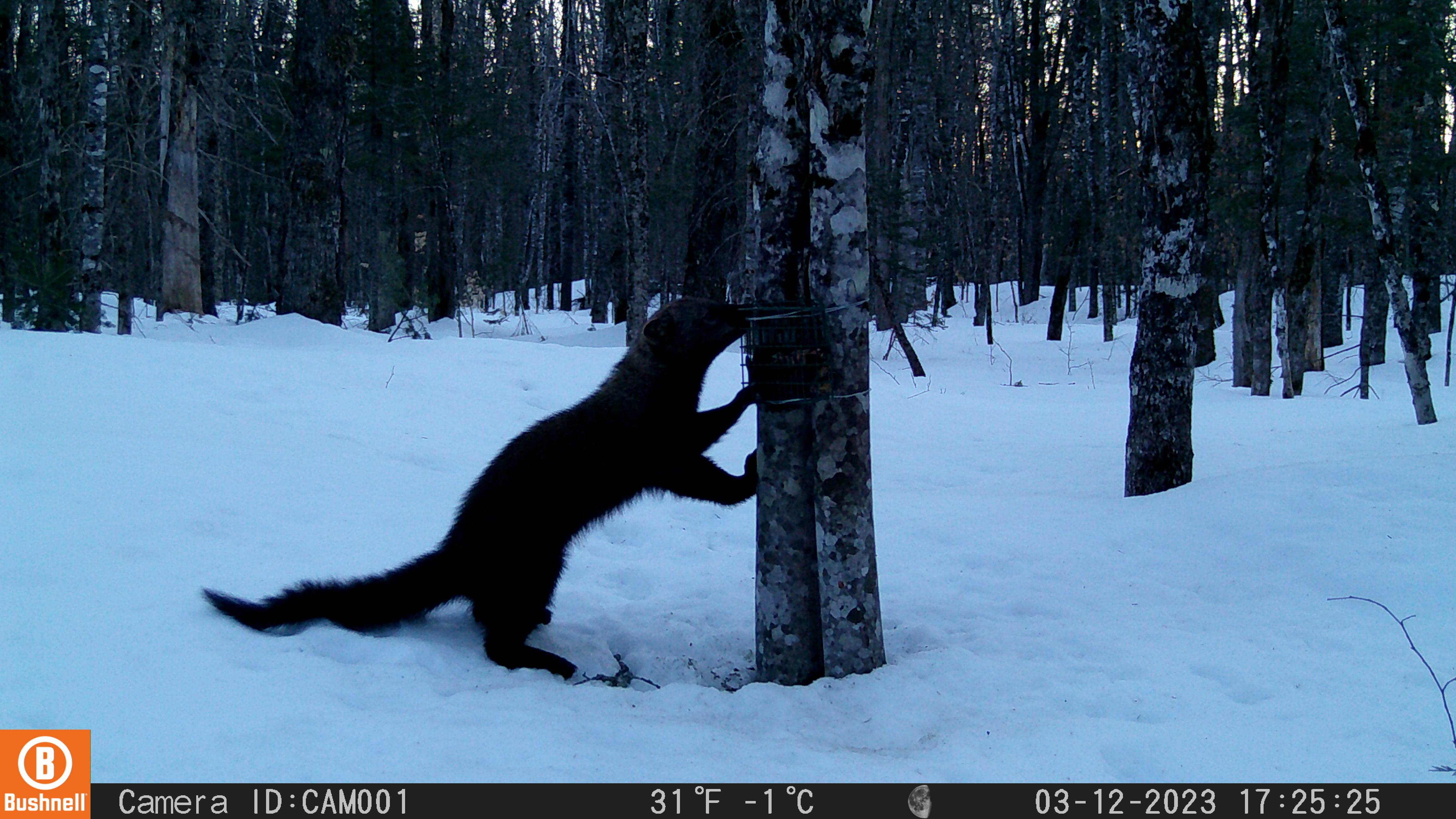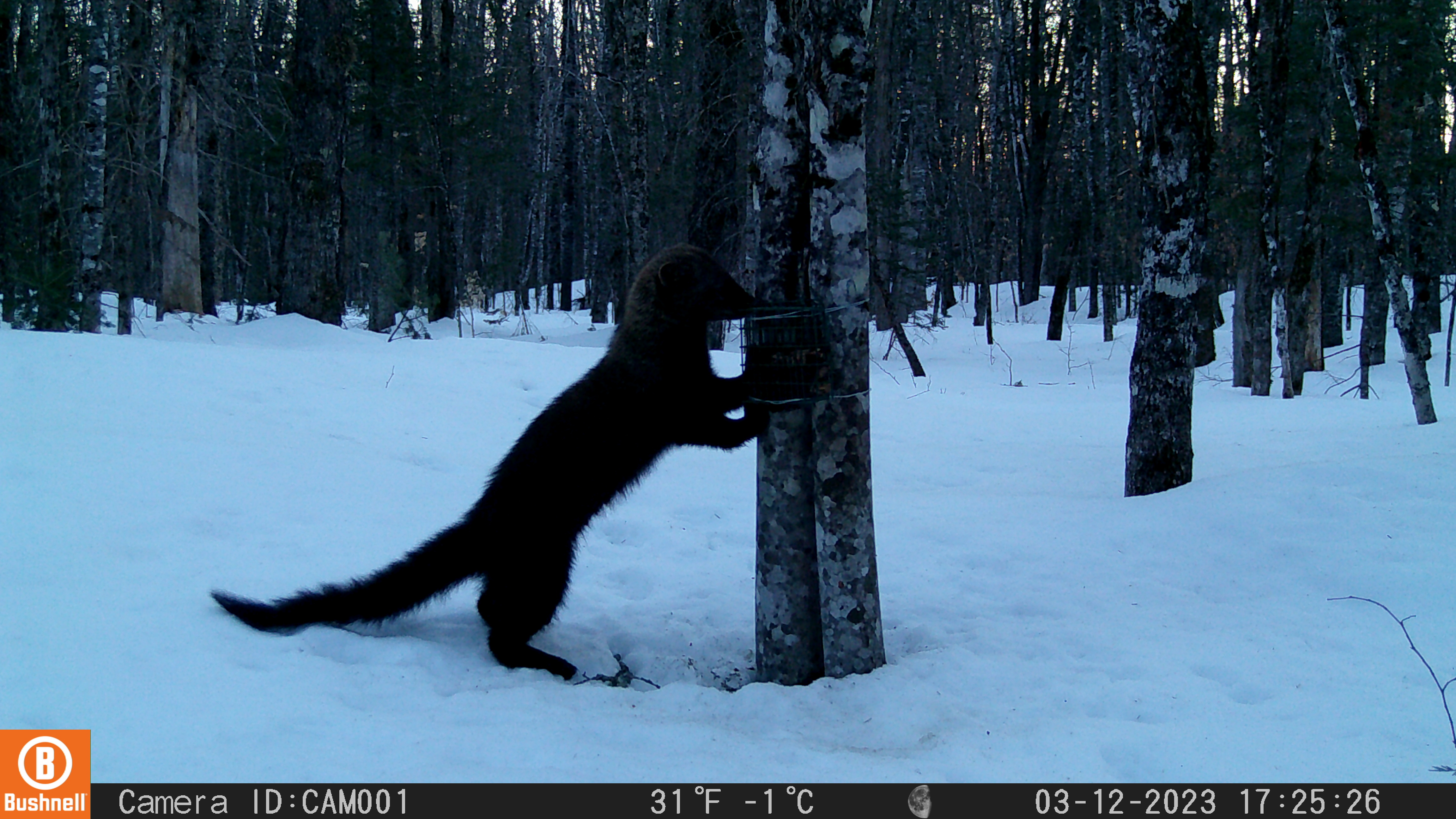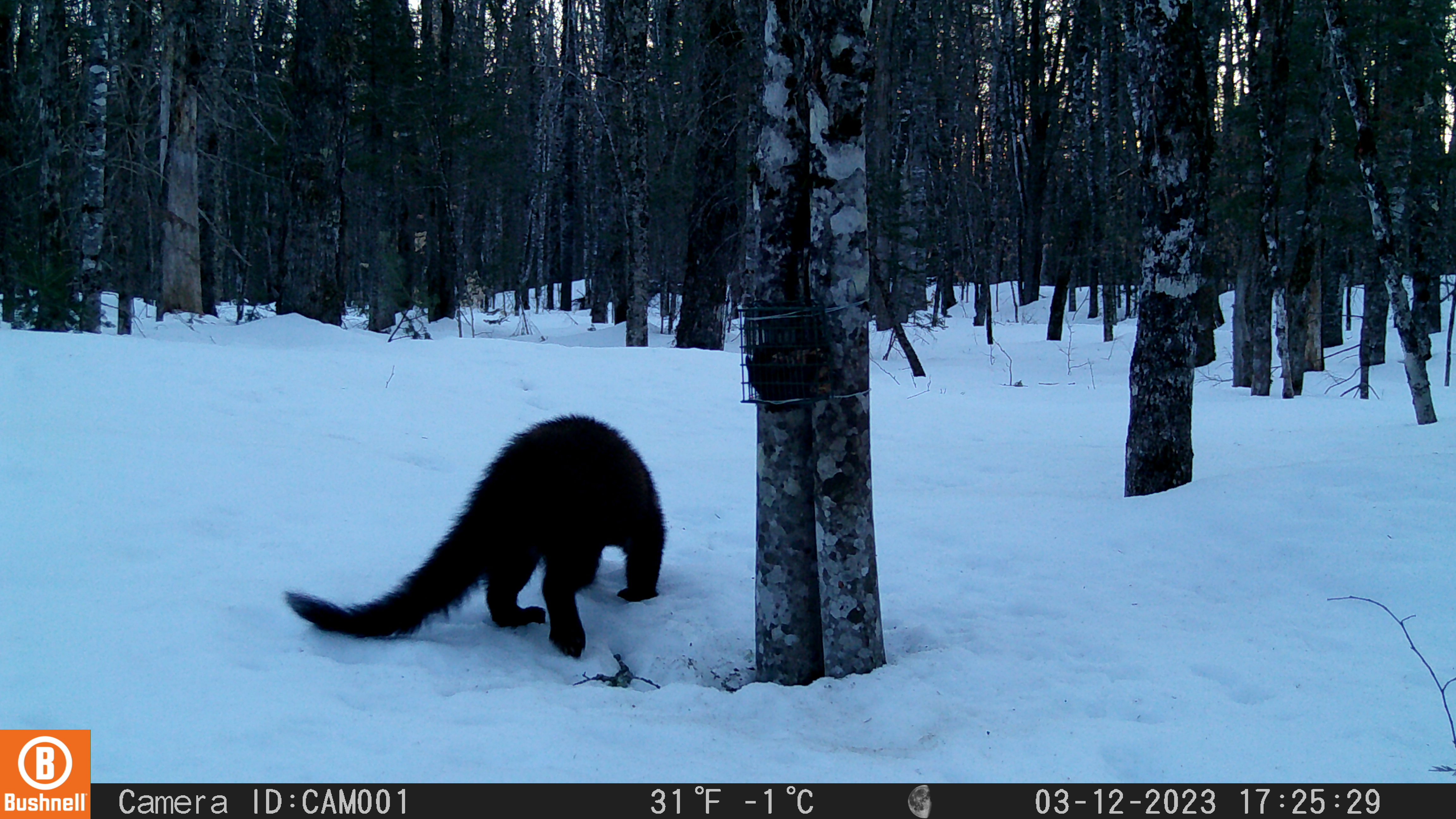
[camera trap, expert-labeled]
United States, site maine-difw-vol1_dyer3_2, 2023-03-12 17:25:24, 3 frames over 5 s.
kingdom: Animalia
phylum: Chordata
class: Mammalia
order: Carnivora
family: Mustelidae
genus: Pekania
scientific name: Pekania pennanti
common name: fisher